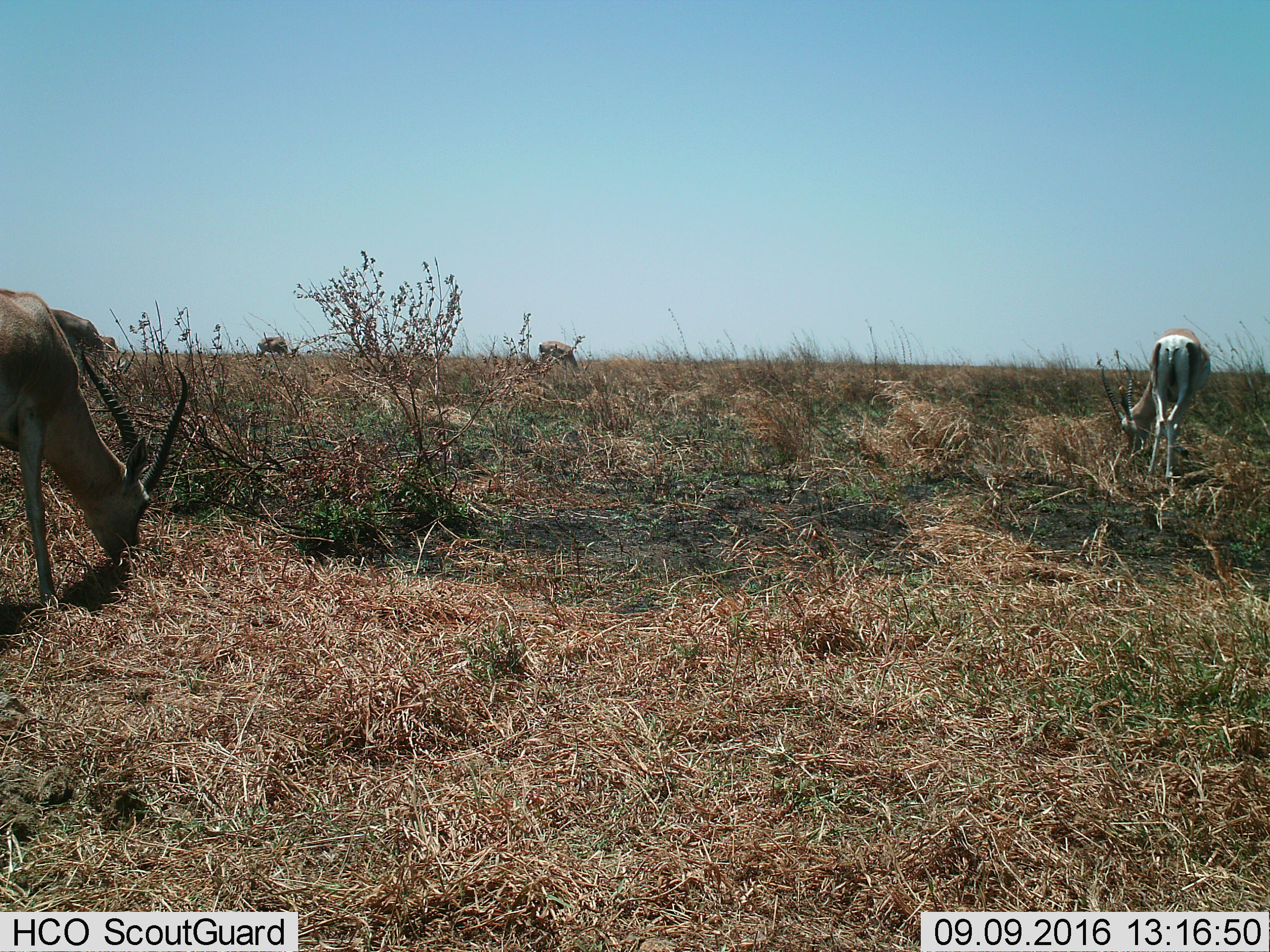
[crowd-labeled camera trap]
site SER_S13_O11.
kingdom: Animalia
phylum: Chordata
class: Mammalia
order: Artiodactyla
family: Bovidae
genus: Nanger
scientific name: Nanger granti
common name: grant's gazelle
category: gazellegrants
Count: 5.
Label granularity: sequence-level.